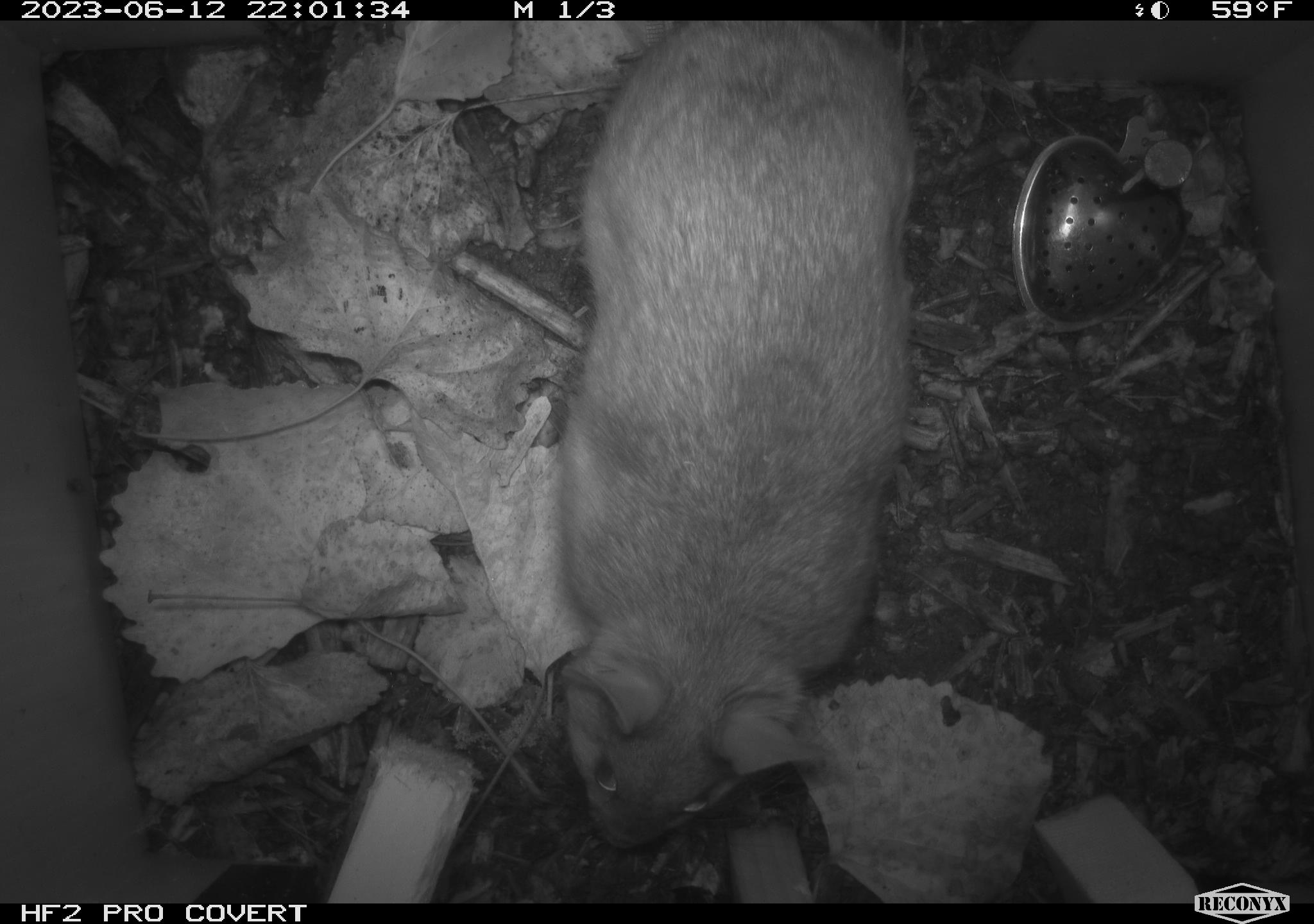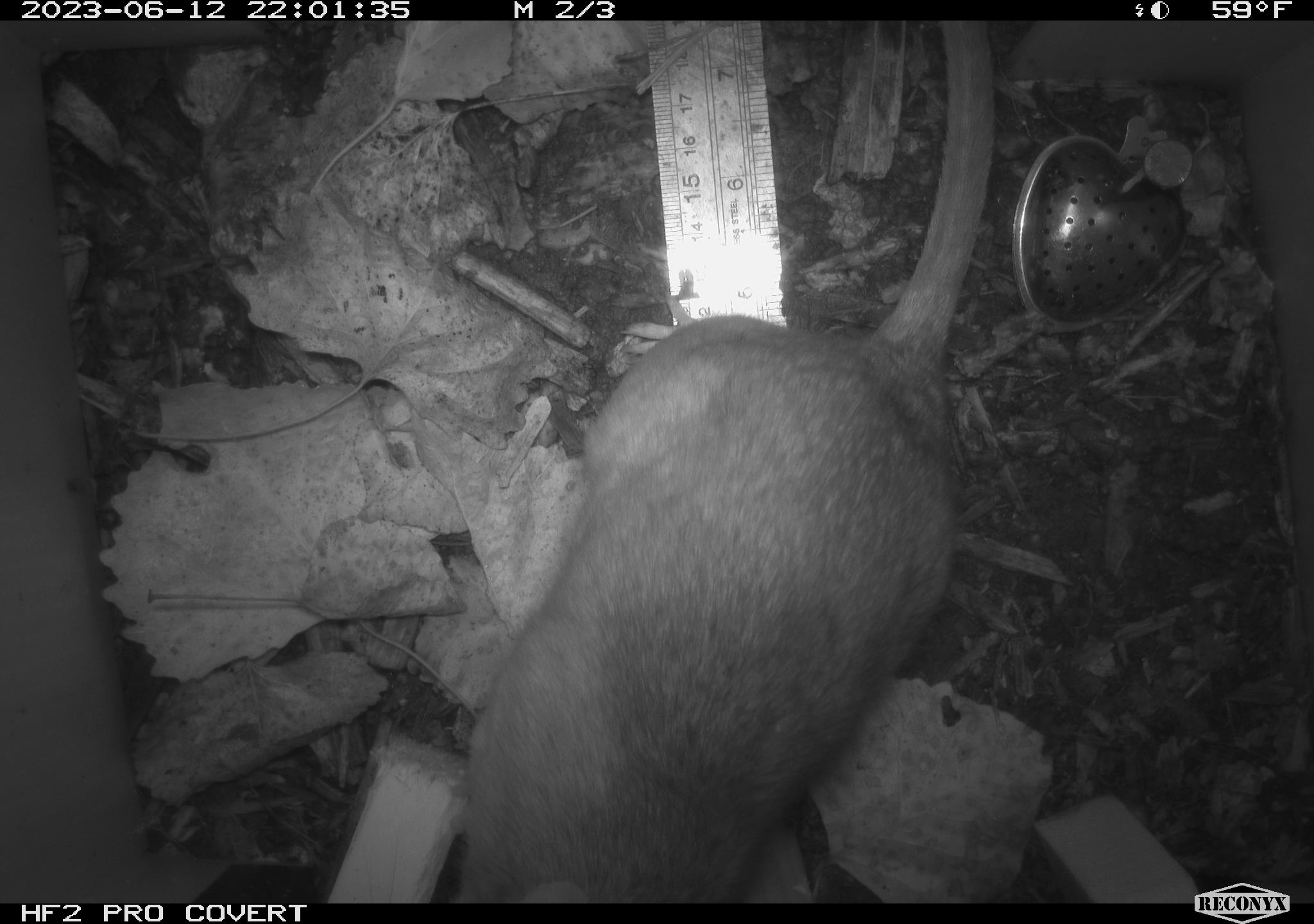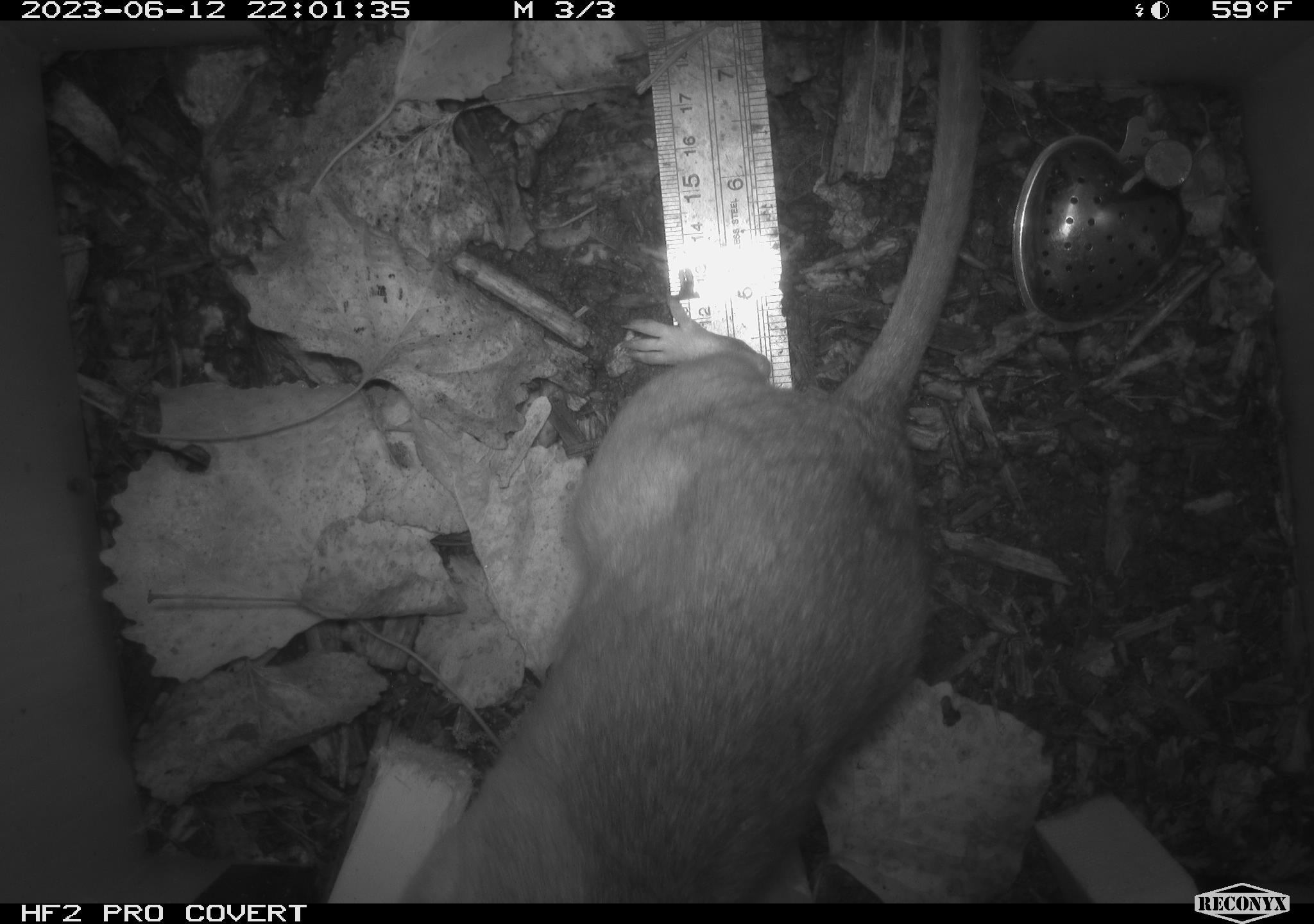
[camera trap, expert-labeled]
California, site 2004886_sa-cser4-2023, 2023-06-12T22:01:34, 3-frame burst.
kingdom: Animalia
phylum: Chordata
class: Mammalia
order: Rodentia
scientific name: Rodentia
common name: woodrat or rat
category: woodrat or rat species